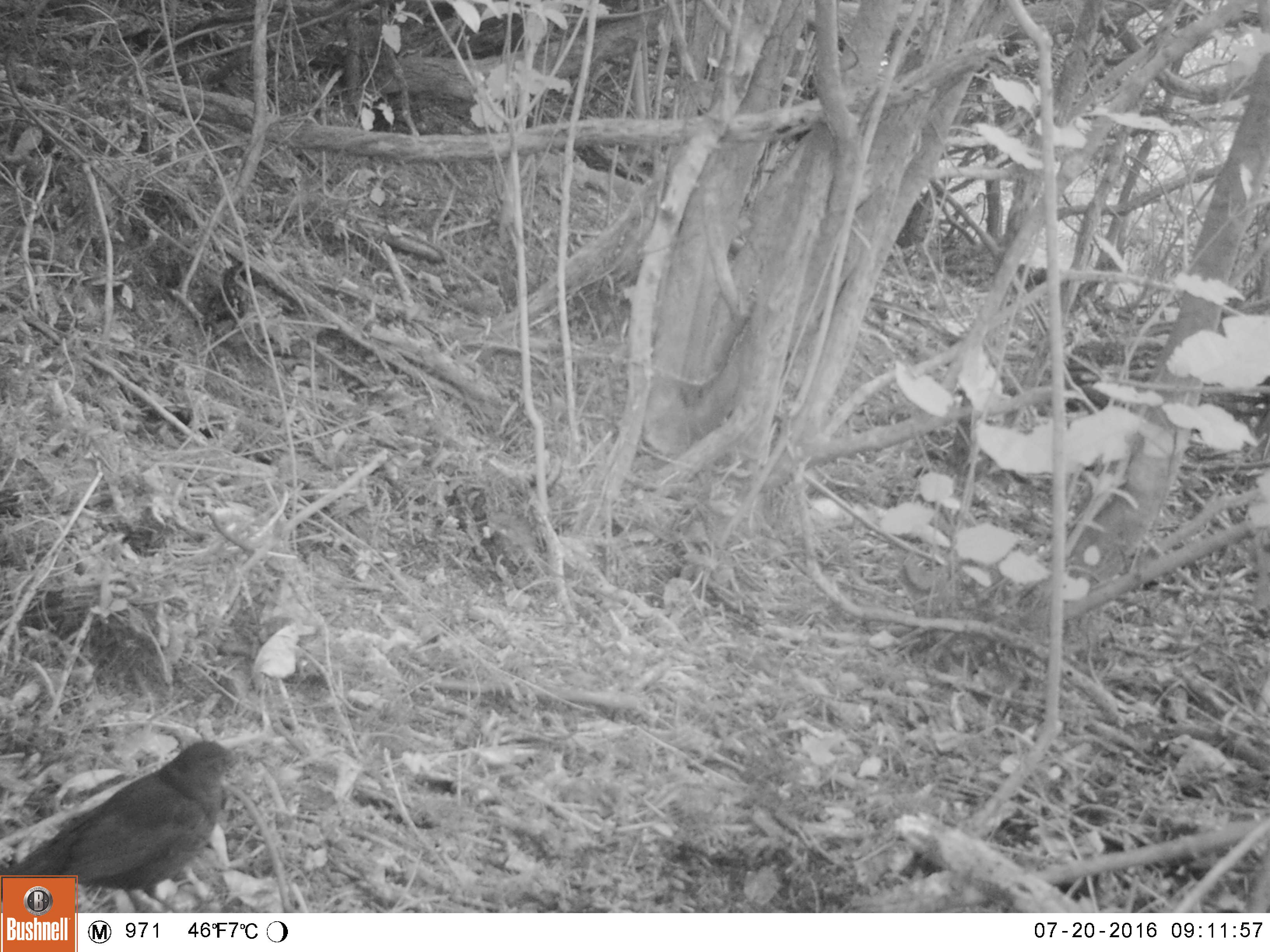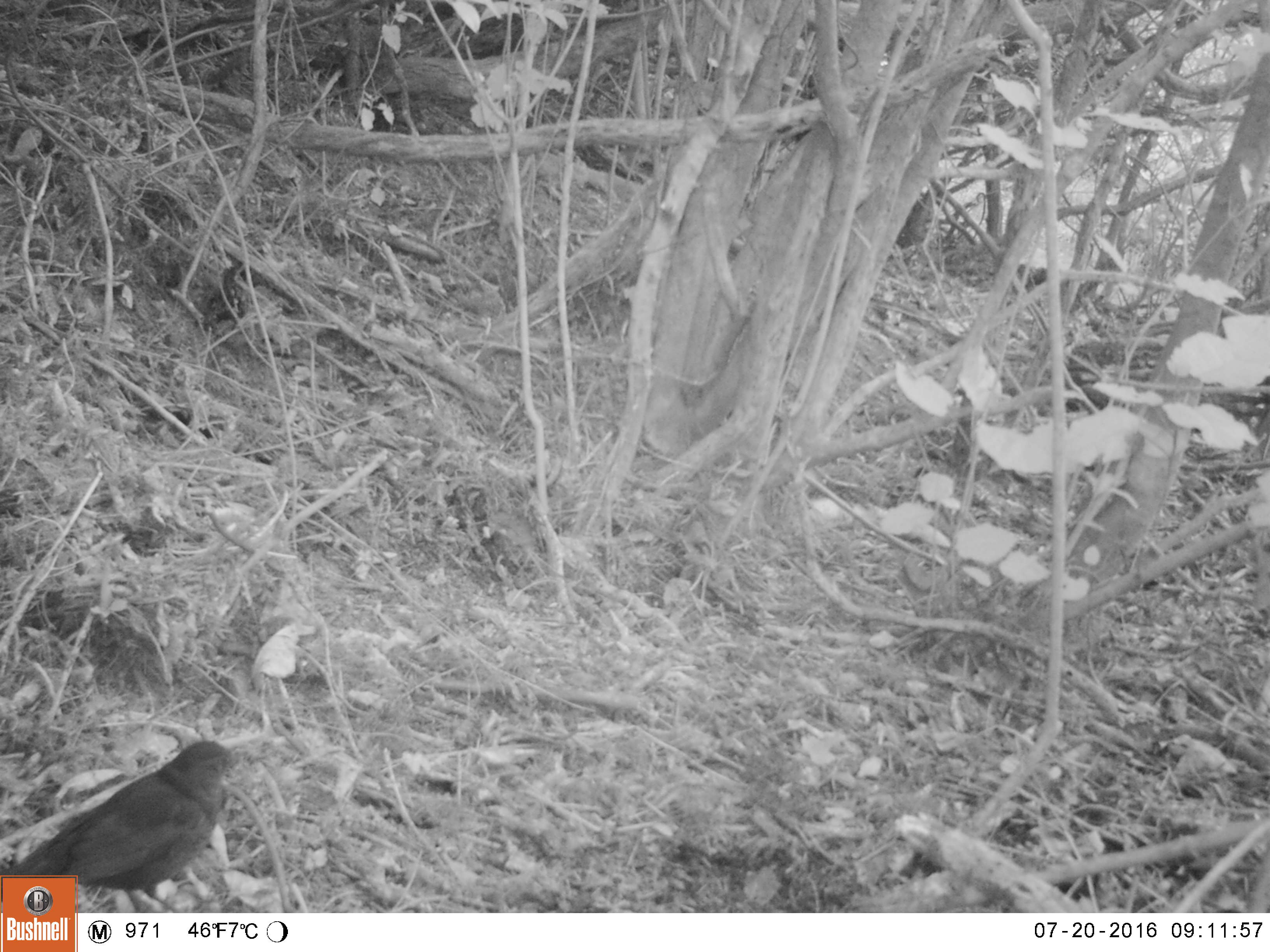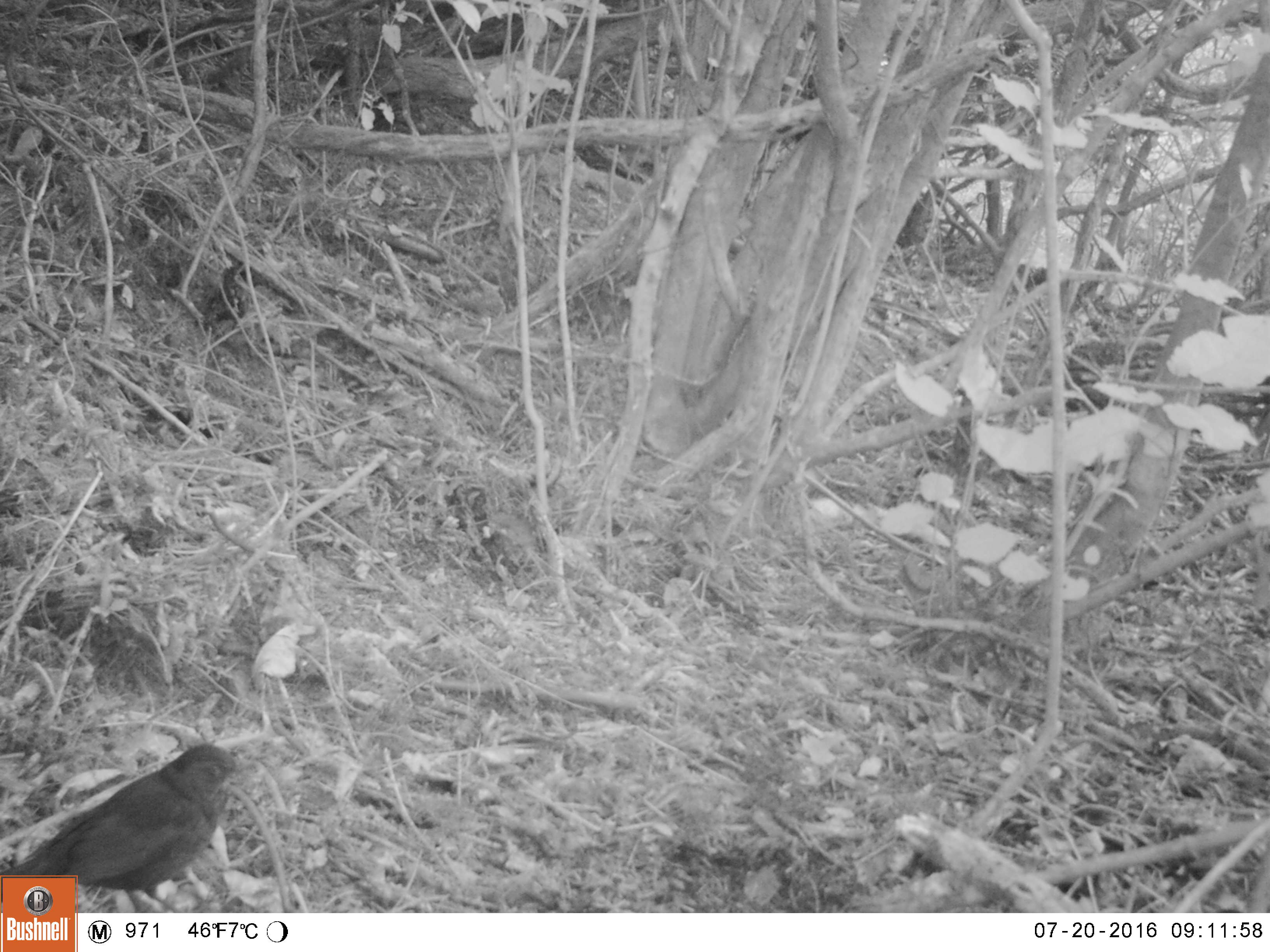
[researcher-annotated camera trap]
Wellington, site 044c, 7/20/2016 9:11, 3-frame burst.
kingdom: Animalia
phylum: Chordata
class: Aves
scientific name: Aves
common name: bird